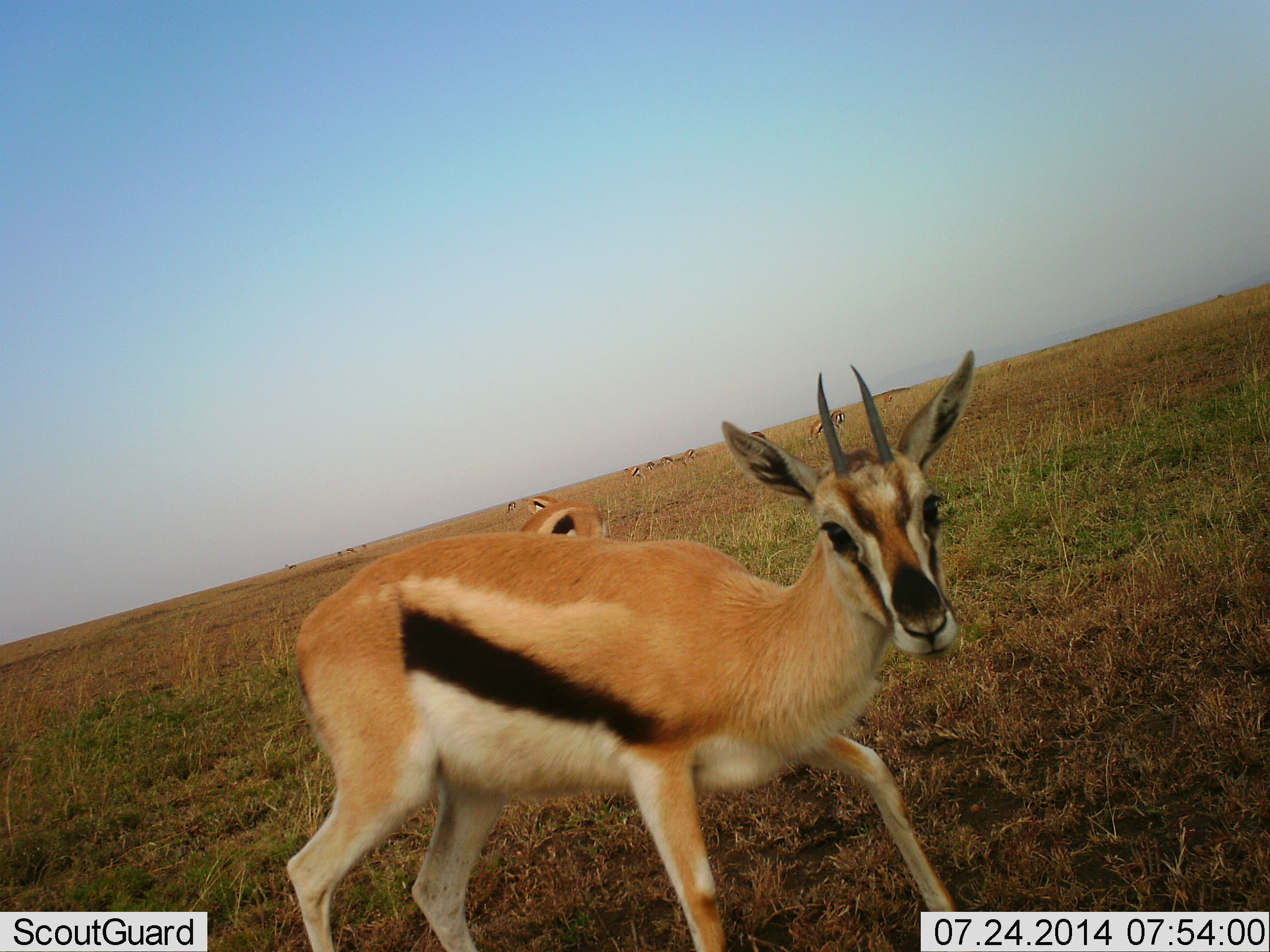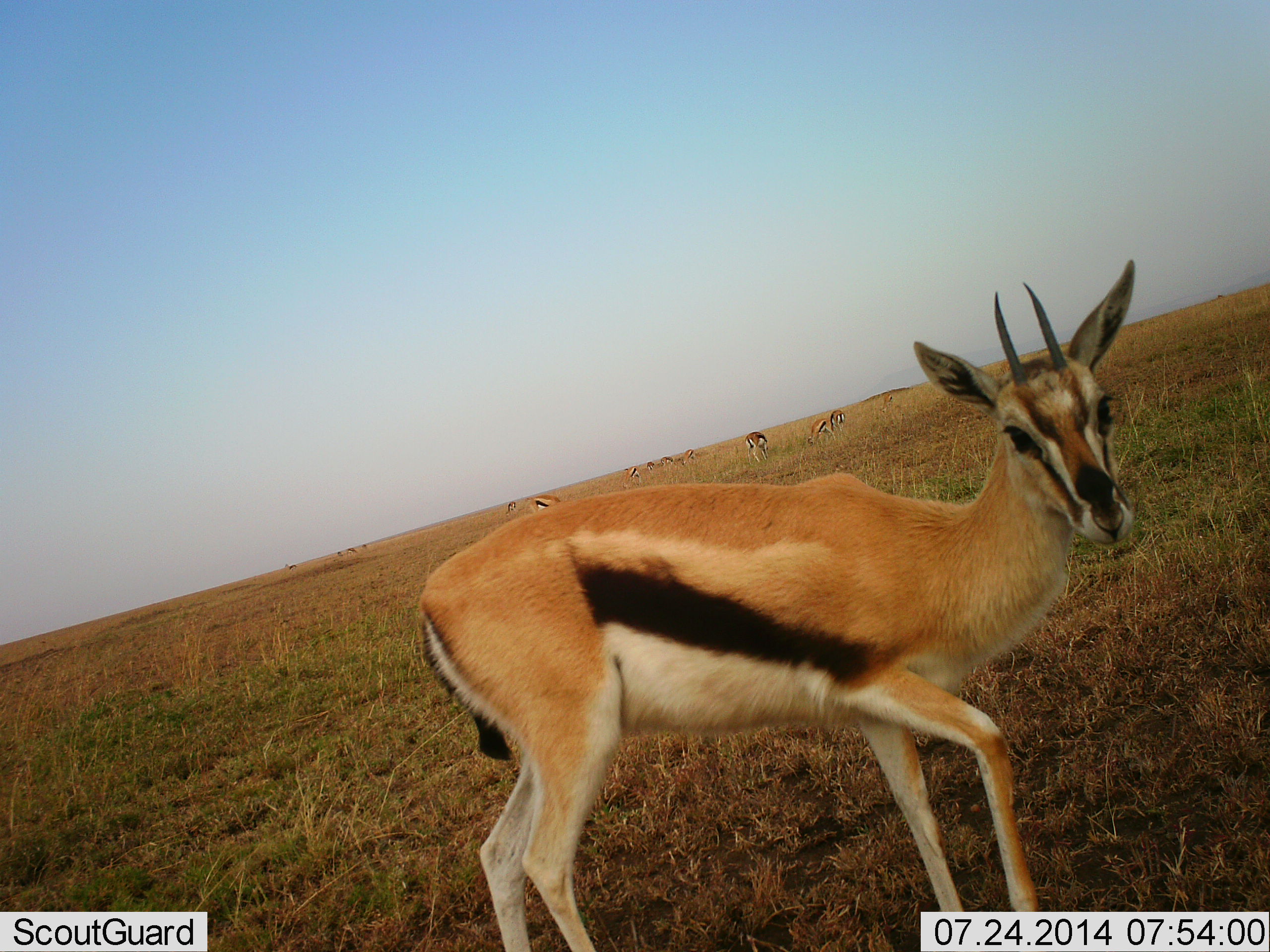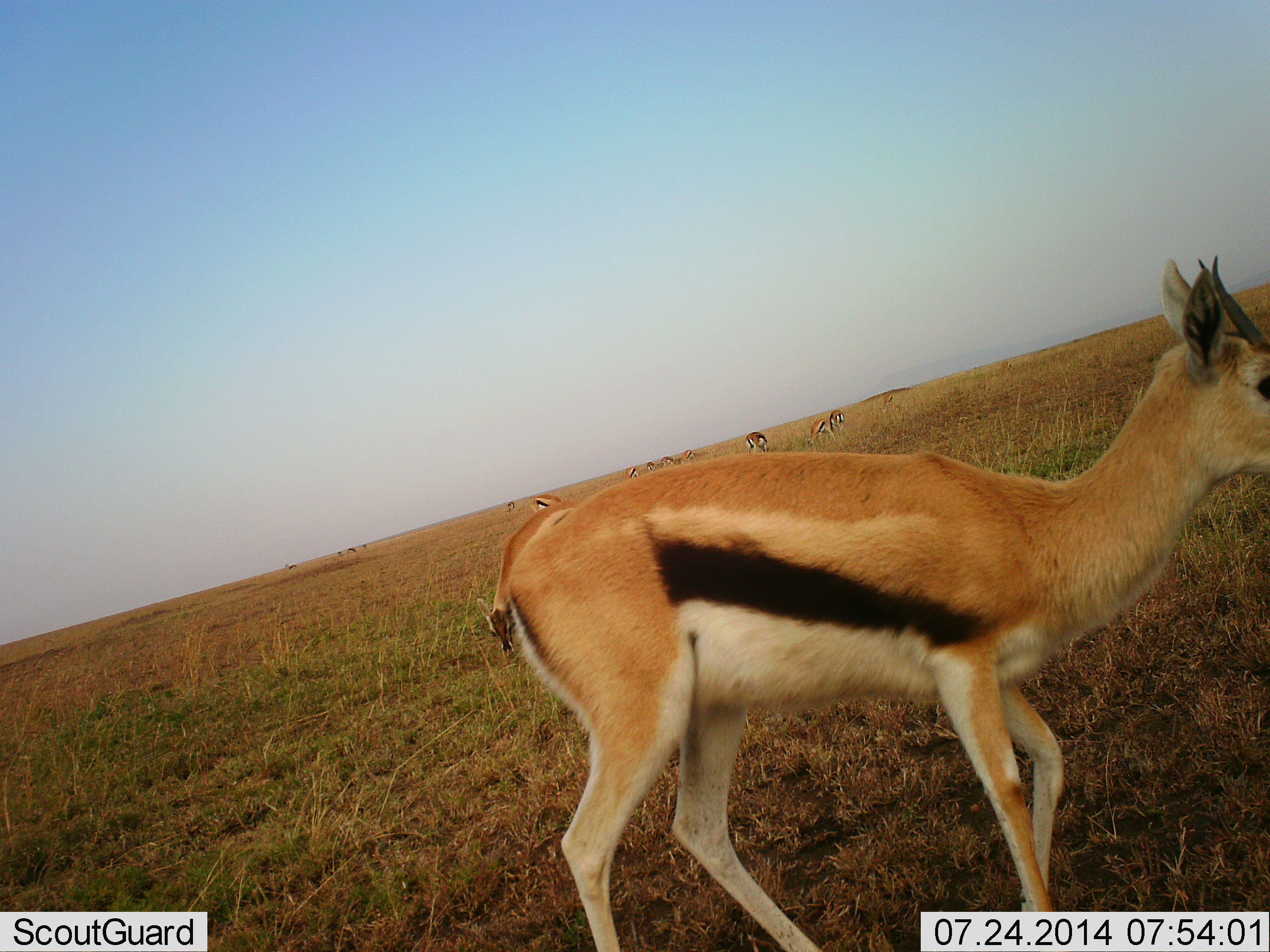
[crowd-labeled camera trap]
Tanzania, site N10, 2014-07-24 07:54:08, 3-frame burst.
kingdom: Animalia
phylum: Chordata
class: Mammalia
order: Artiodactyla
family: Bovidae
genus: Eudorcas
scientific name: Eudorcas thomsonii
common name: thomson's gazelle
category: gazellethomsons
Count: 11-50.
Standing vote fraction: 50%.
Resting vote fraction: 0%.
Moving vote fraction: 80%.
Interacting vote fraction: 0%.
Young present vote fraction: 0%.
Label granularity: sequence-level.